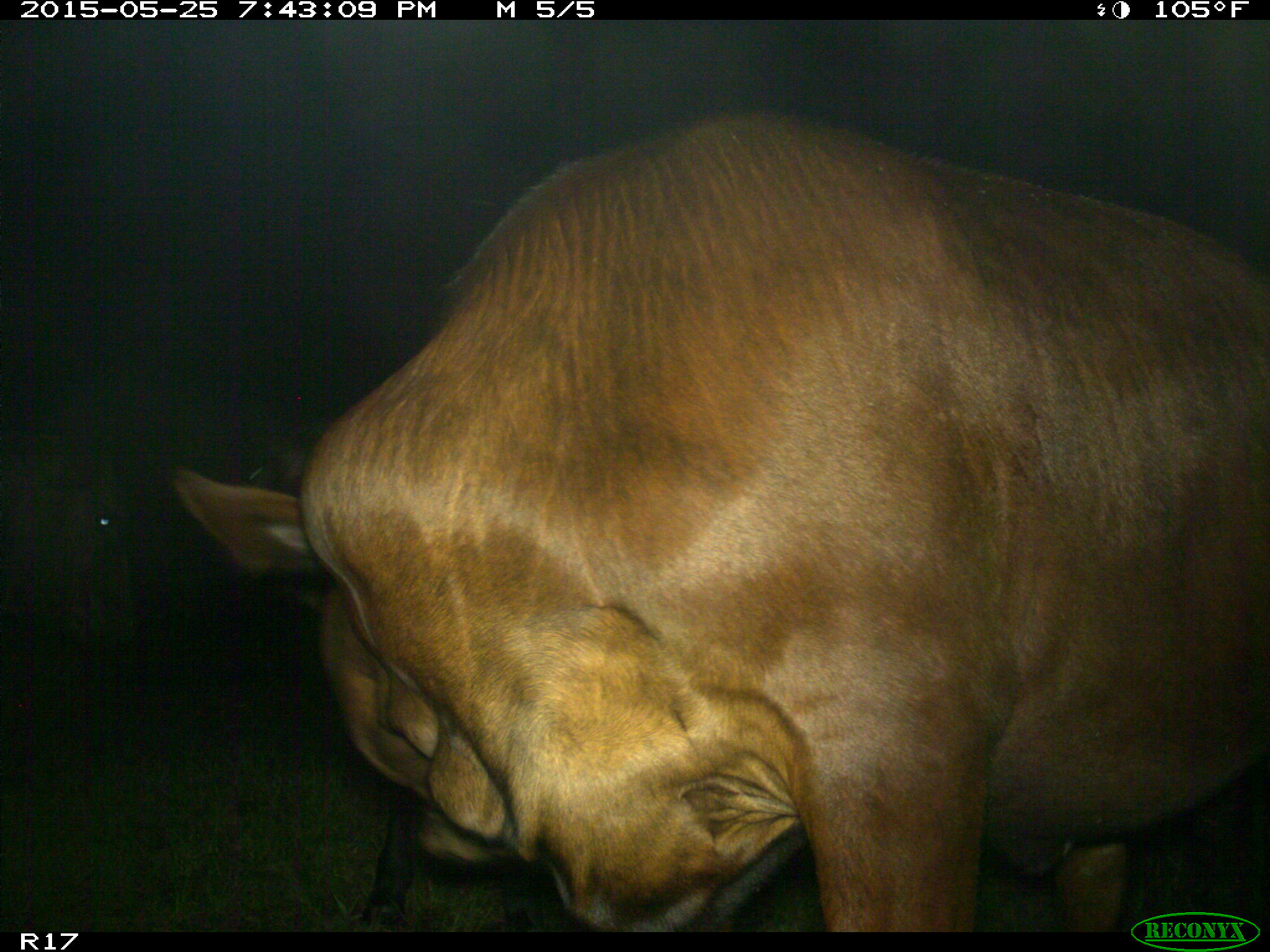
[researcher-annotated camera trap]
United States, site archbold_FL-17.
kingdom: Animalia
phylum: Chordata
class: Mammalia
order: Artiodactyla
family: Bovidae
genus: Bos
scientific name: Bos taurus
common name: domestic cow